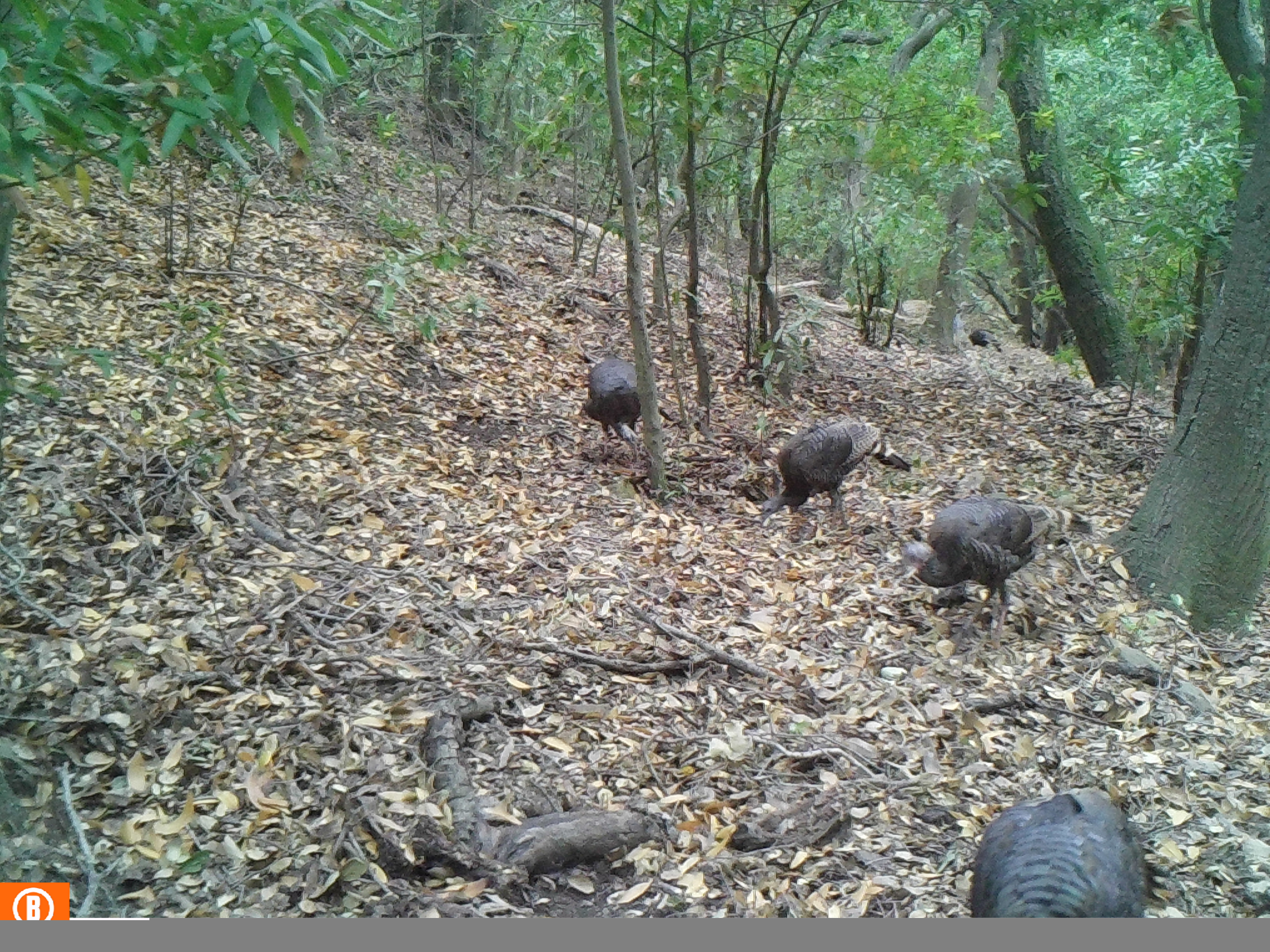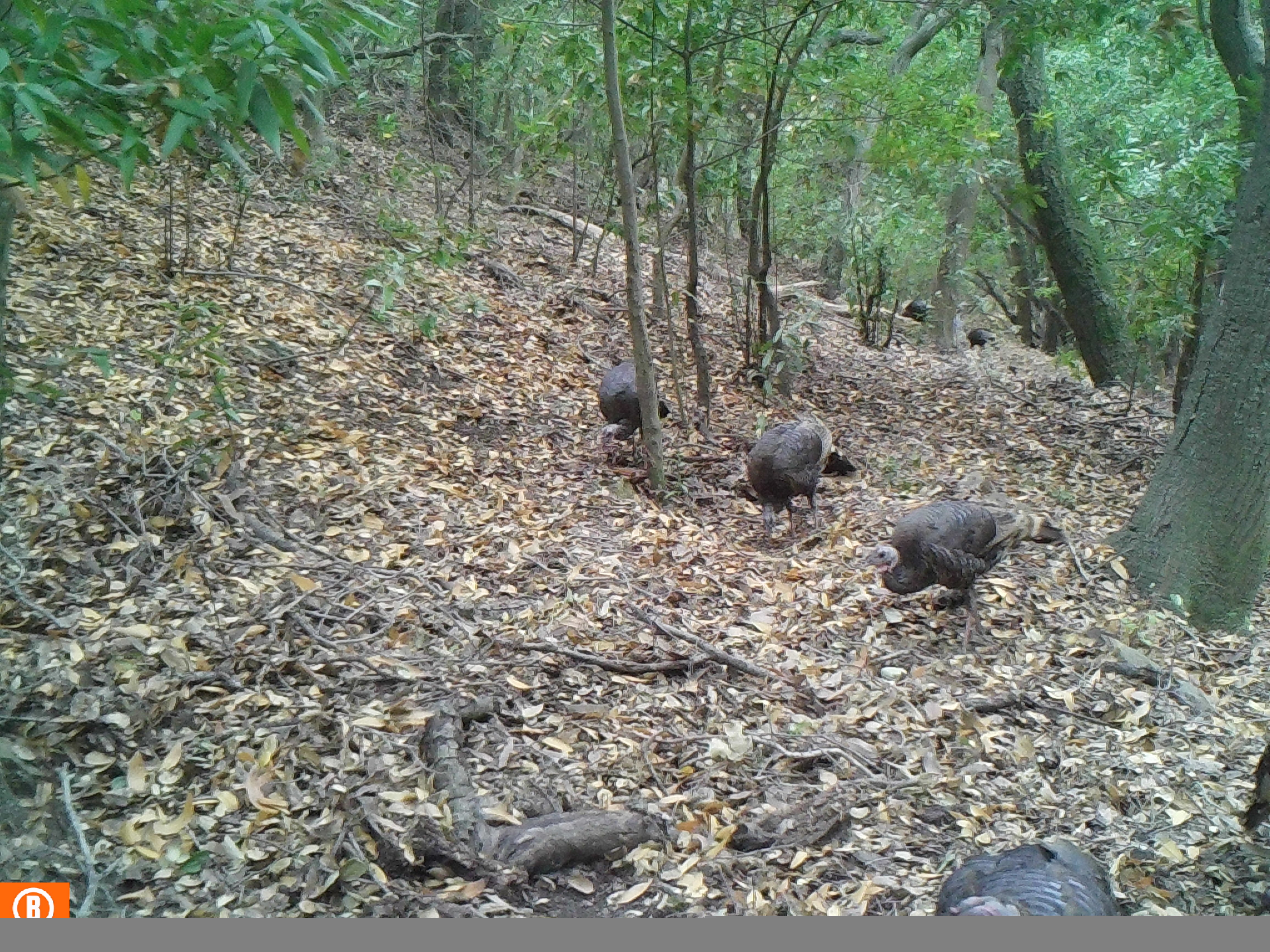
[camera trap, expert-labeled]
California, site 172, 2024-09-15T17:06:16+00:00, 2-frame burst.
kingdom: Animalia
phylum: Chordata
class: Aves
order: Galliformes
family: Phasianidae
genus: Meleagris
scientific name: Meleagris gallopavo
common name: turkey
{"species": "turkey (Meleagris gallopavo)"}